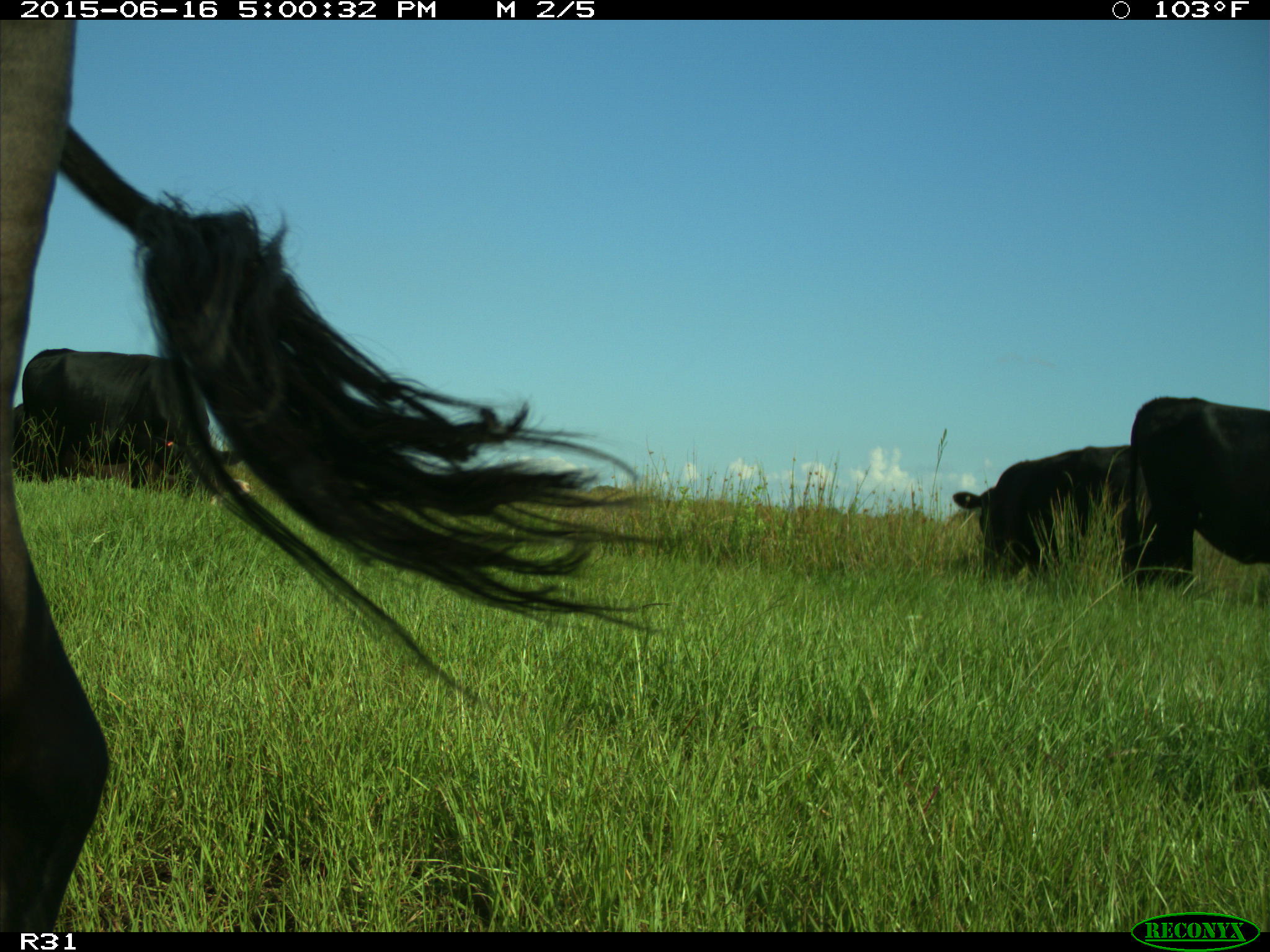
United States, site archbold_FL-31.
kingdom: Animalia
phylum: Chordata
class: Mammalia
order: Artiodactyla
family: Bovidae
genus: Bos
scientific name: Bos taurus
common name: domestic cow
Bos taurus (domestic cow).